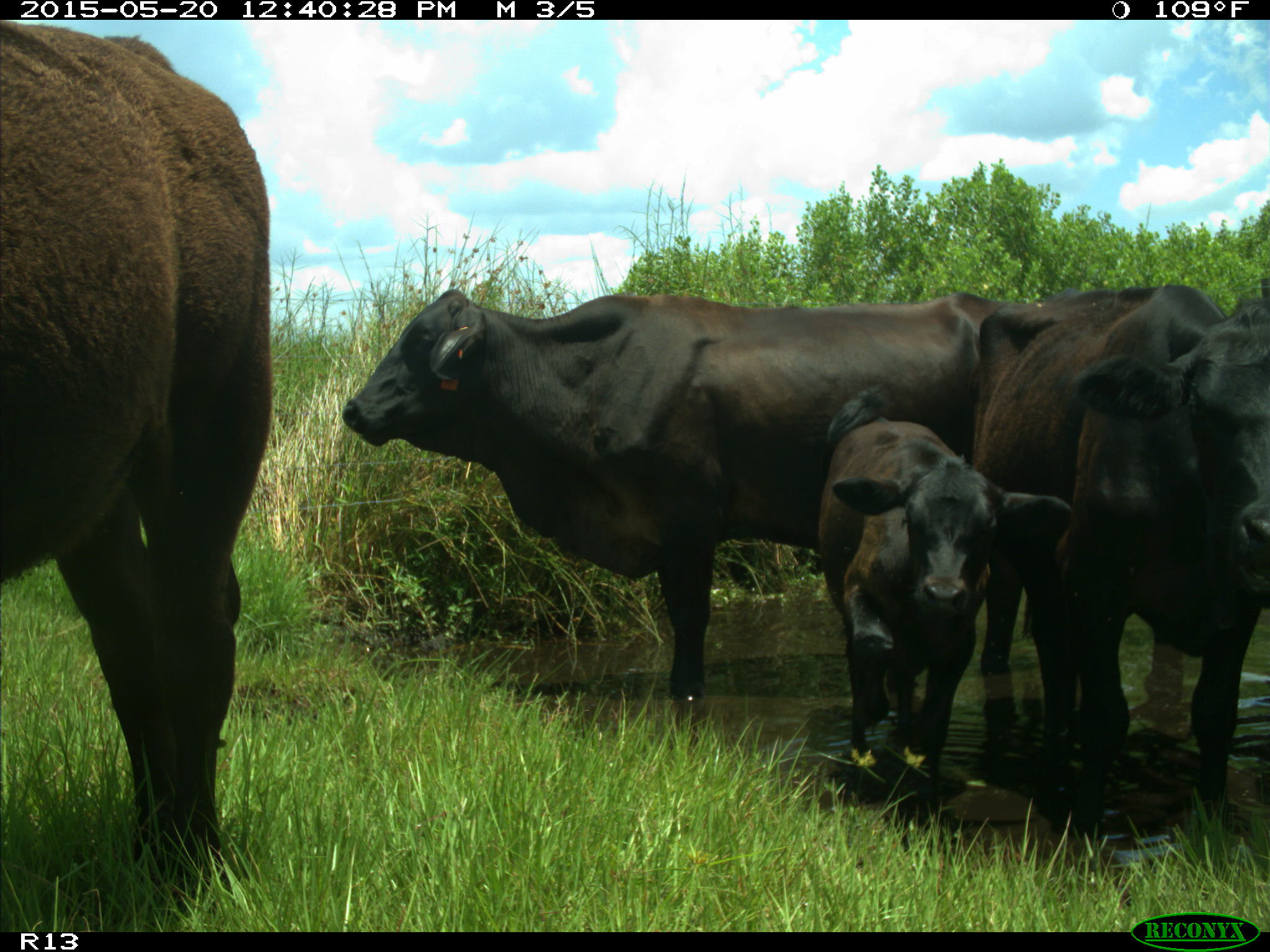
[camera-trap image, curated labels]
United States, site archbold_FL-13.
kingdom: Animalia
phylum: Chordata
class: Mammalia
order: Artiodactyla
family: Bovidae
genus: Bos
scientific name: Bos taurus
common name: domestic cow